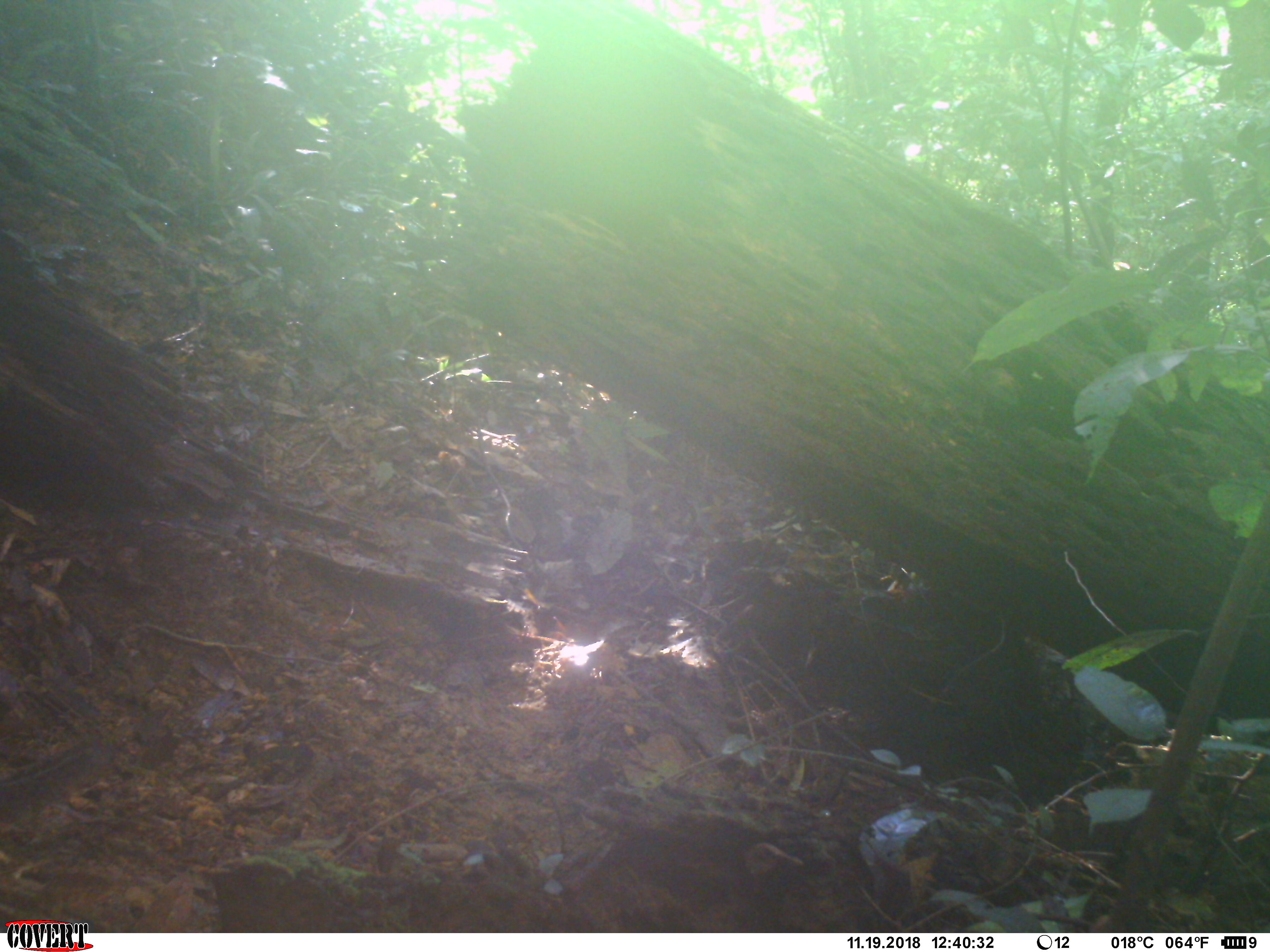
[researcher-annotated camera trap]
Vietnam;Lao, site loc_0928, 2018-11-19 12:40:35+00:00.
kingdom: Animalia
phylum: Chordata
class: Mammalia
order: Rodentia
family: Sciuridae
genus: Dremomys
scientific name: Dremomys rufigenis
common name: red-cheeked squirrel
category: red cheeked squirrel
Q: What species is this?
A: Red cheeked squirrel (red-cheeked squirrel) (Dremomys rufigenis).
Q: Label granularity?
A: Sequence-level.